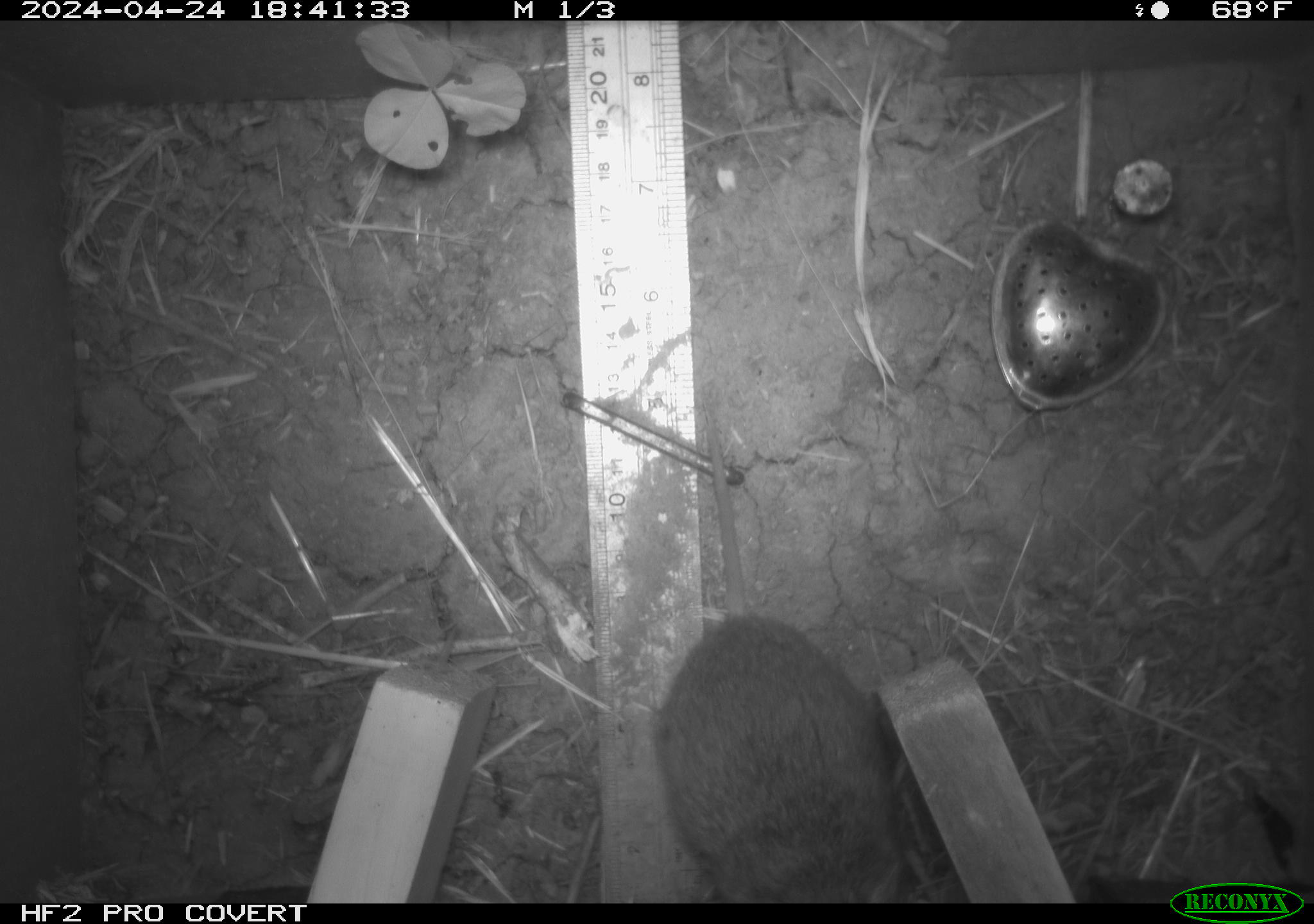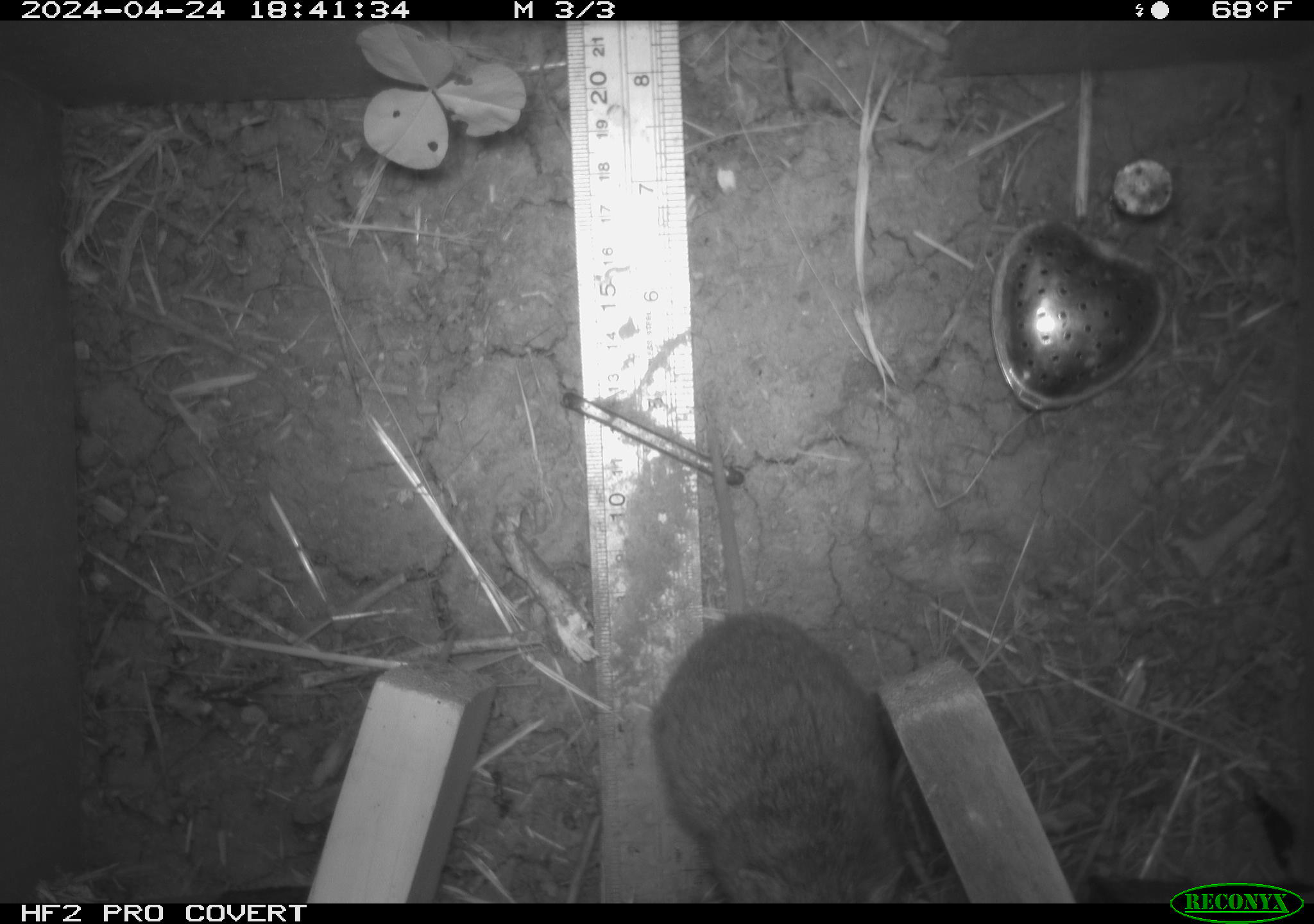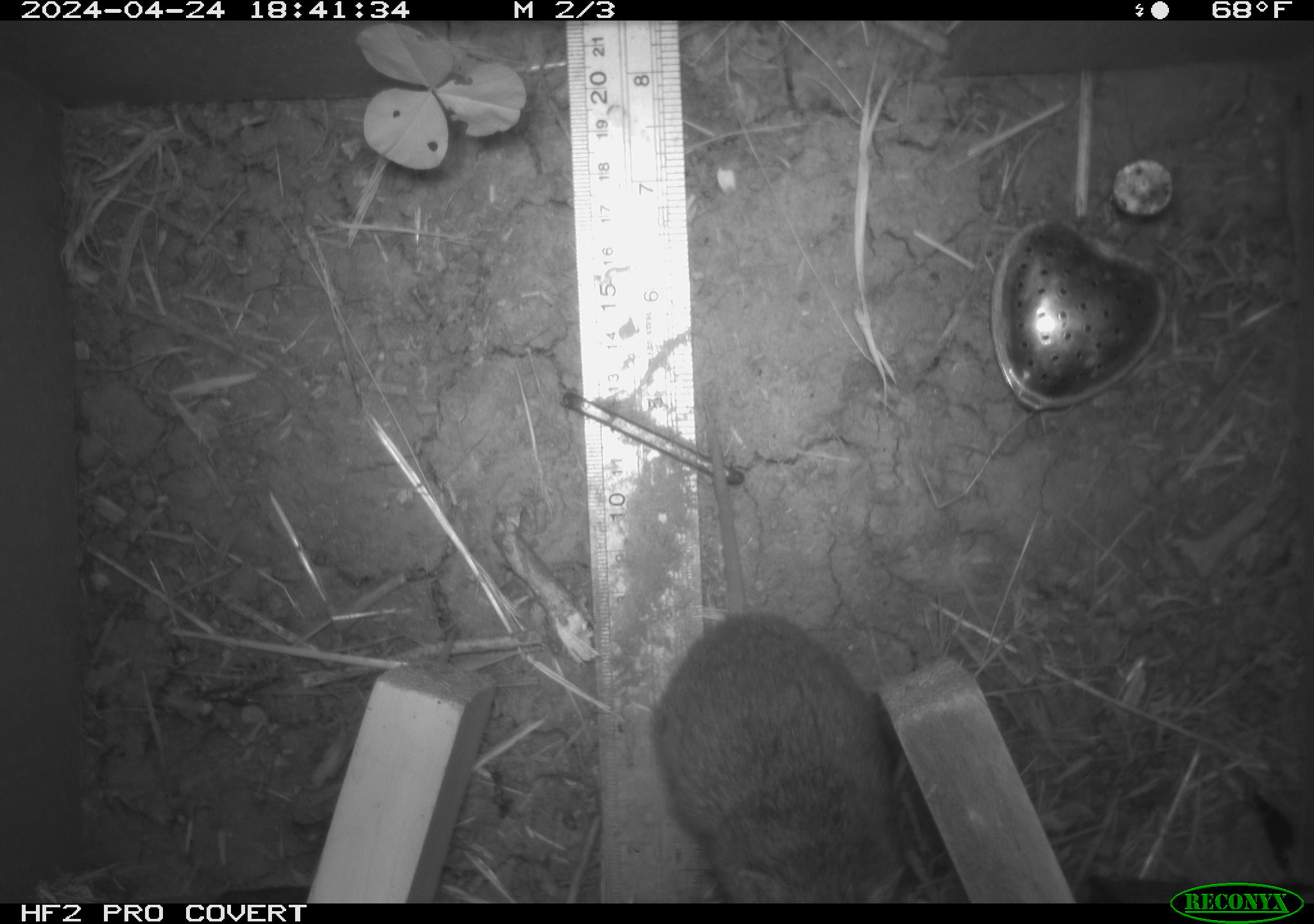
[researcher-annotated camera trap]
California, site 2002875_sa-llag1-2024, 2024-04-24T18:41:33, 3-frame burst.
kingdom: Animalia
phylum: Chordata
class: Mammalia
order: Rodentia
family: Cricetidae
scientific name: Arvicolinae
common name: voles, lemmings, and muskrats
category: arvicolinae subfamily